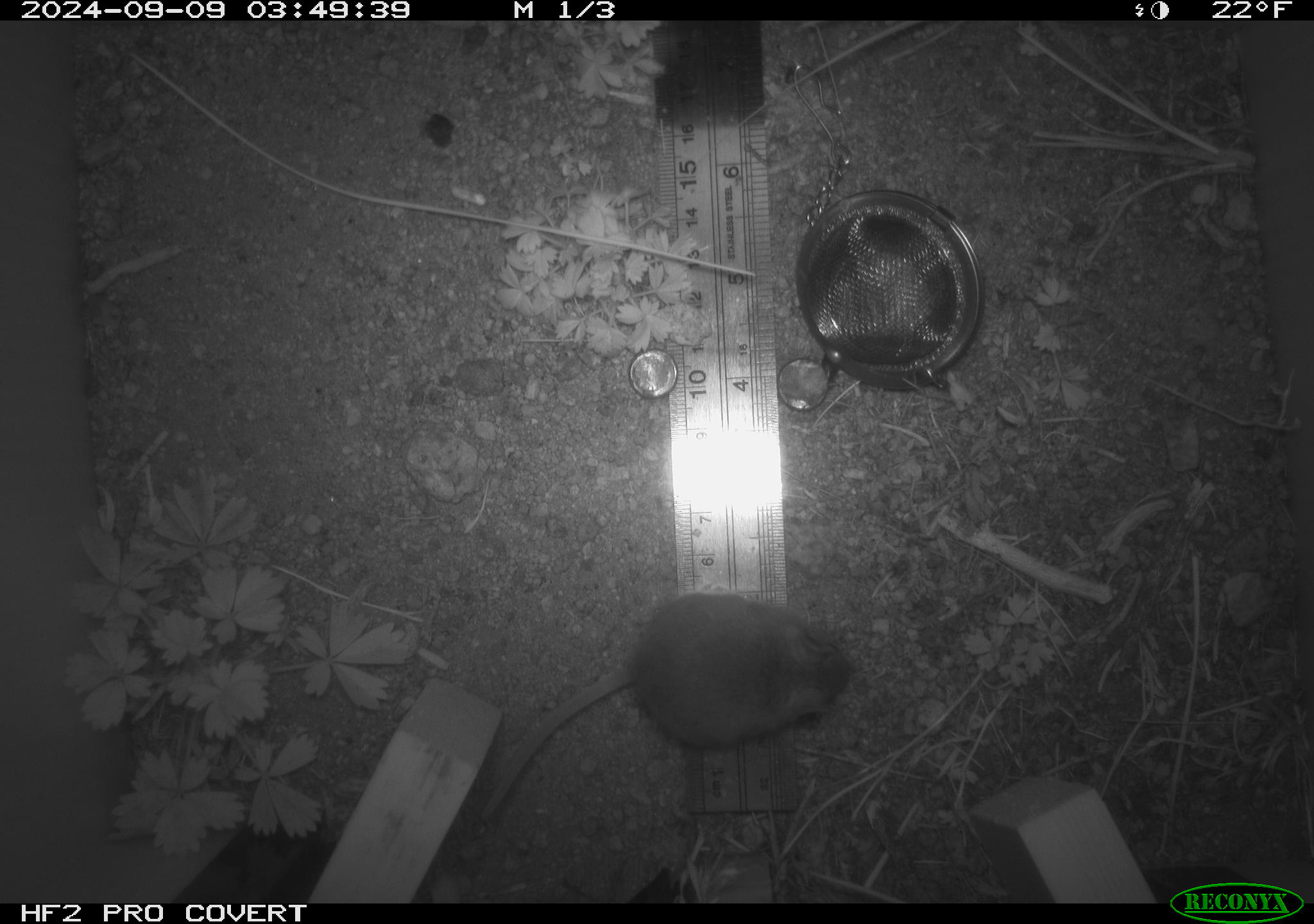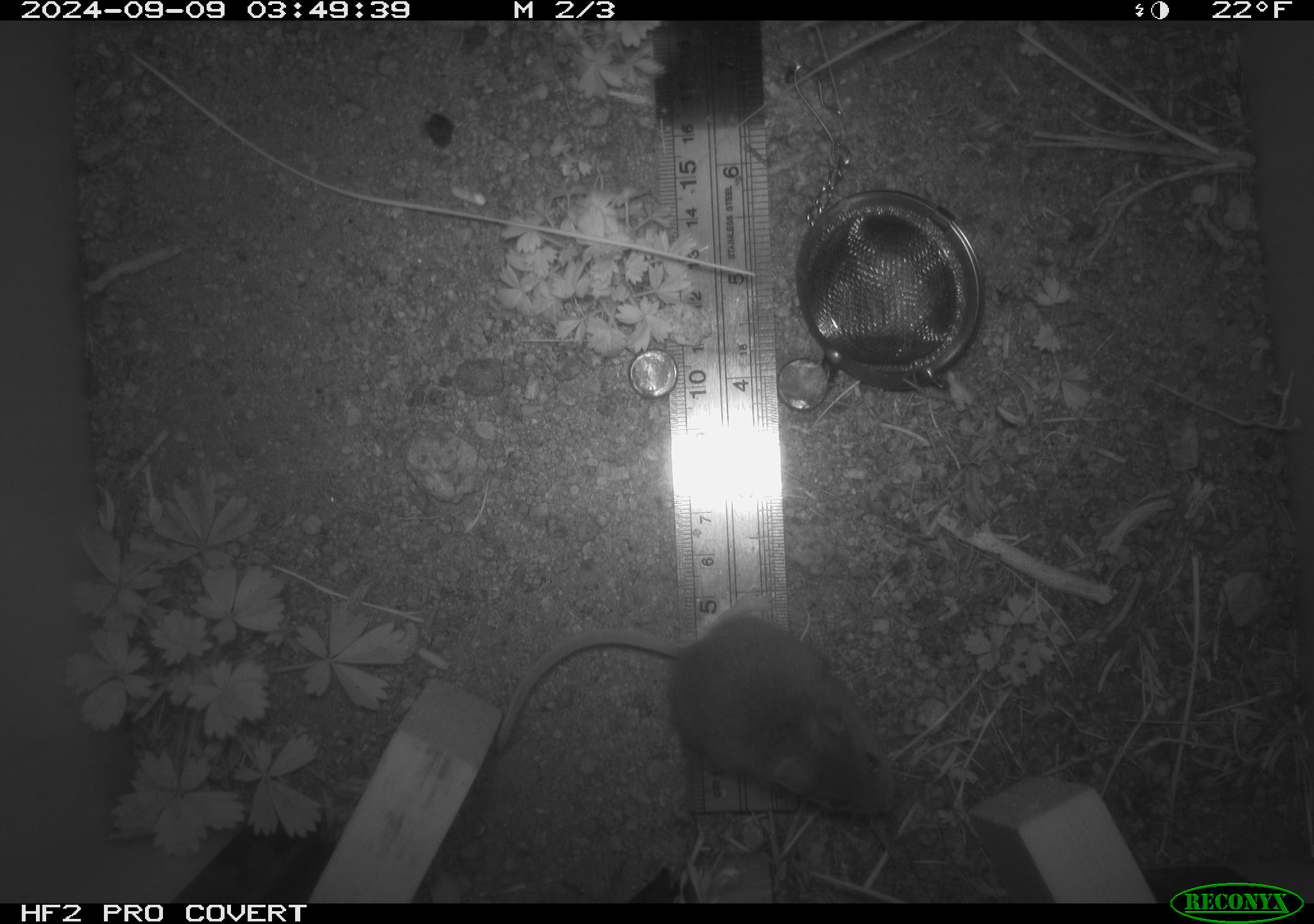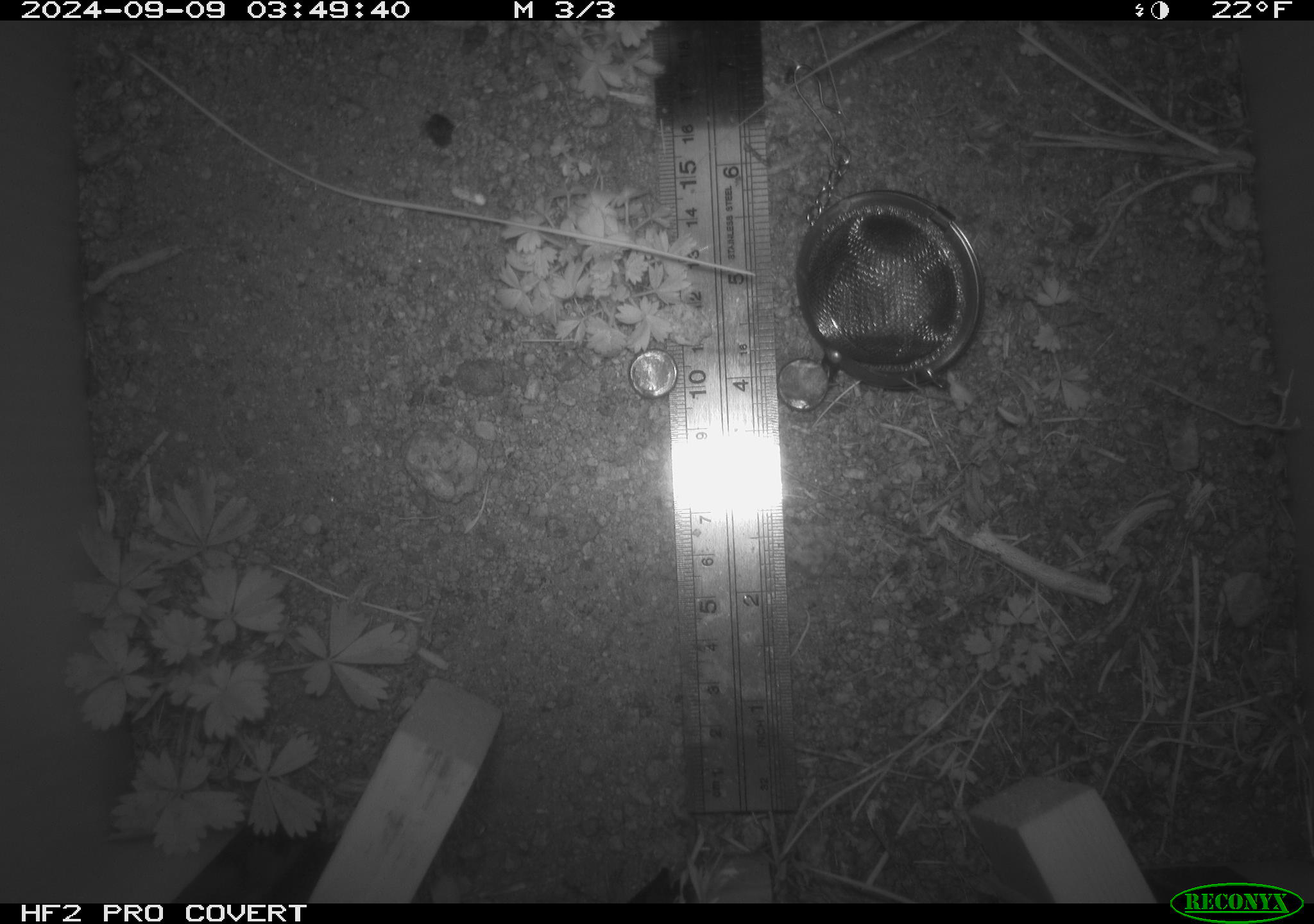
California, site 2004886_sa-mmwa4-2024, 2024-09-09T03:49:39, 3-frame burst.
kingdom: Animalia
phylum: Chordata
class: Mammalia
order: Rodentia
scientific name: Rodentia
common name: mouse species